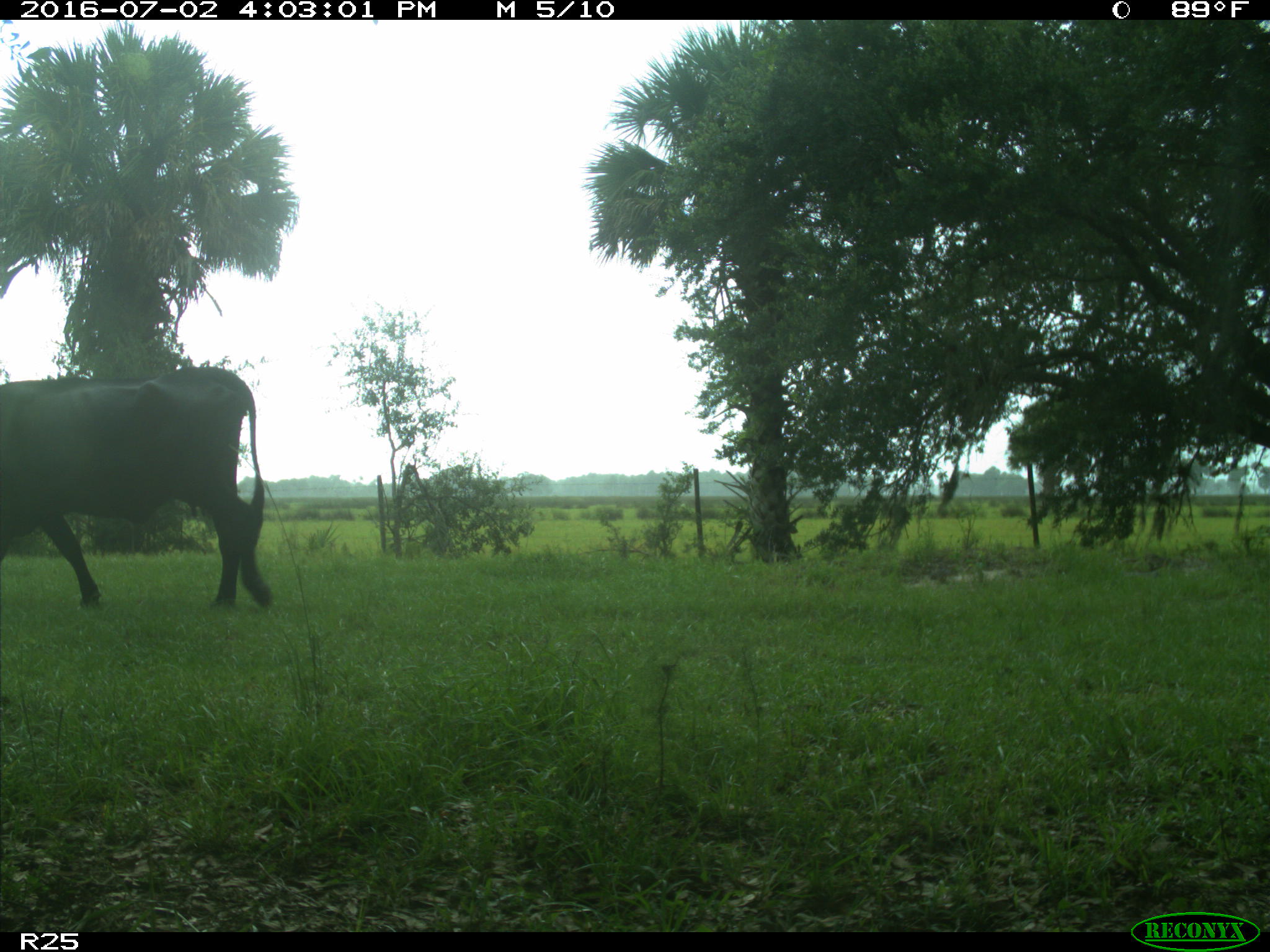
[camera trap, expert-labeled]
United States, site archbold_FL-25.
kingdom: Animalia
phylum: Chordata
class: Mammalia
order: Artiodactyla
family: Bovidae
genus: Bos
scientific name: Bos taurus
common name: domestic cow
Bos taurus (domestic cow).